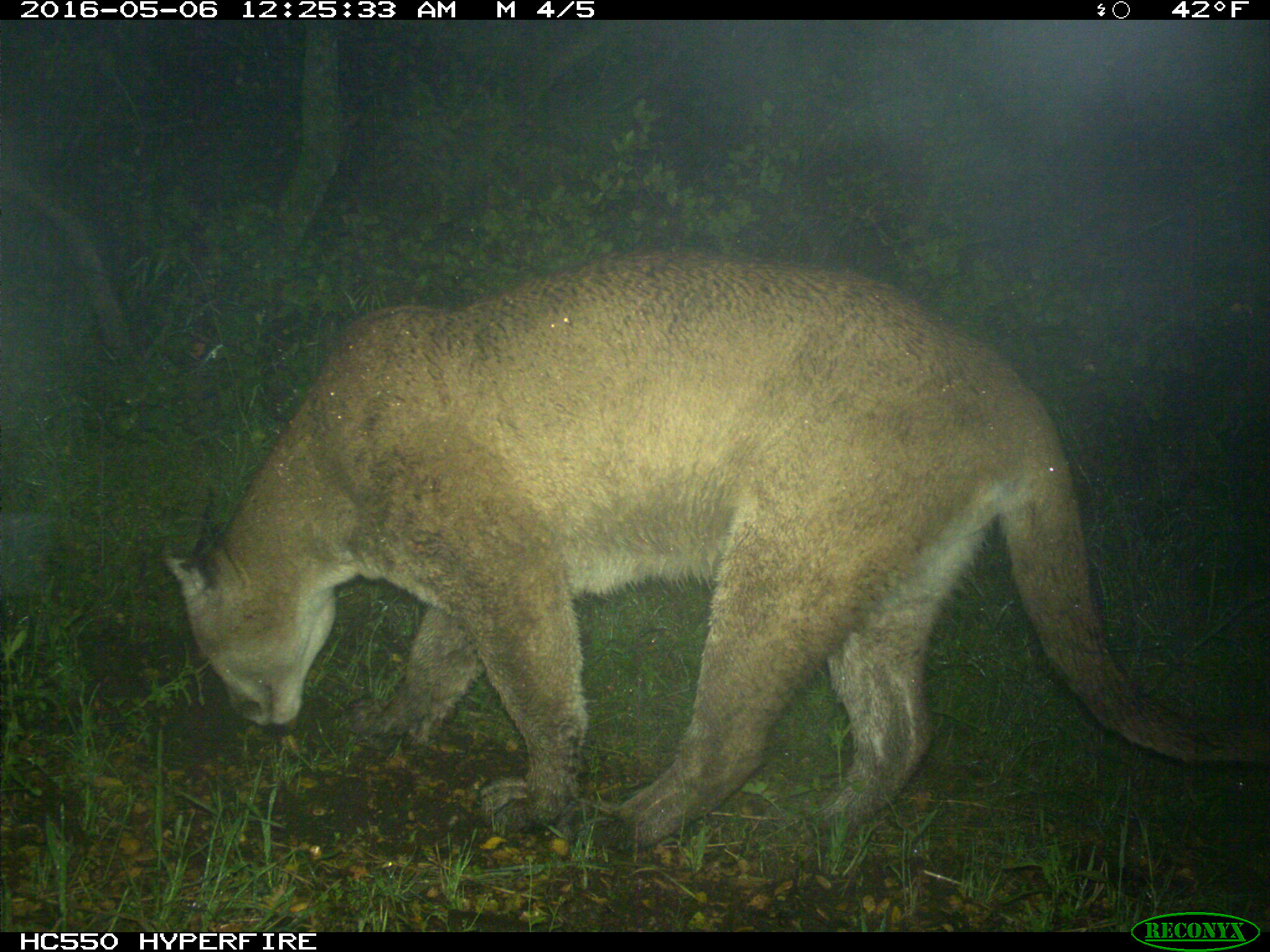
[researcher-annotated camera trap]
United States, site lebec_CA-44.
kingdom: Animalia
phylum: Chordata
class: Mammalia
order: Carnivora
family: Felidae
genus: Puma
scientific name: Puma concolor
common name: mountain lion